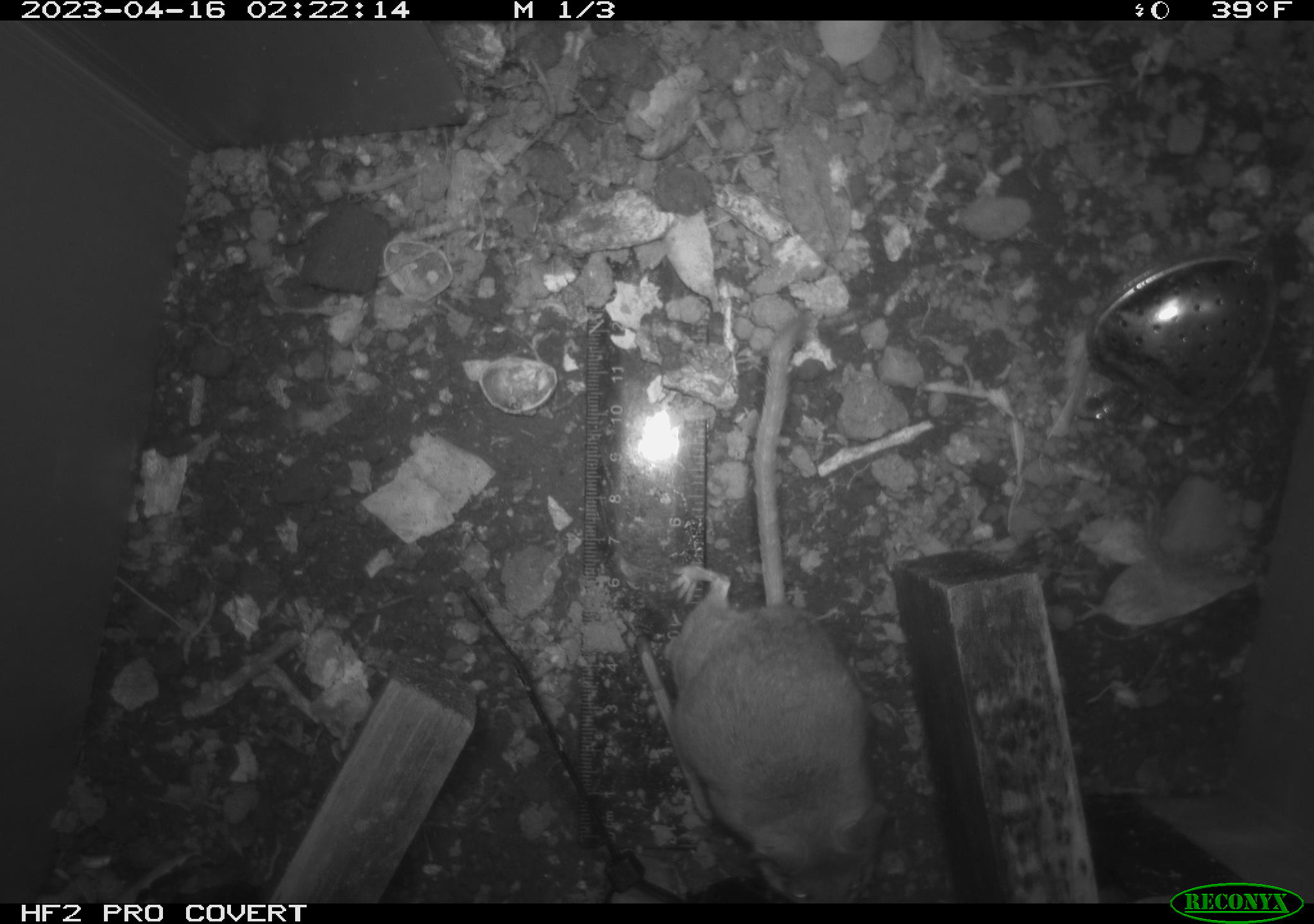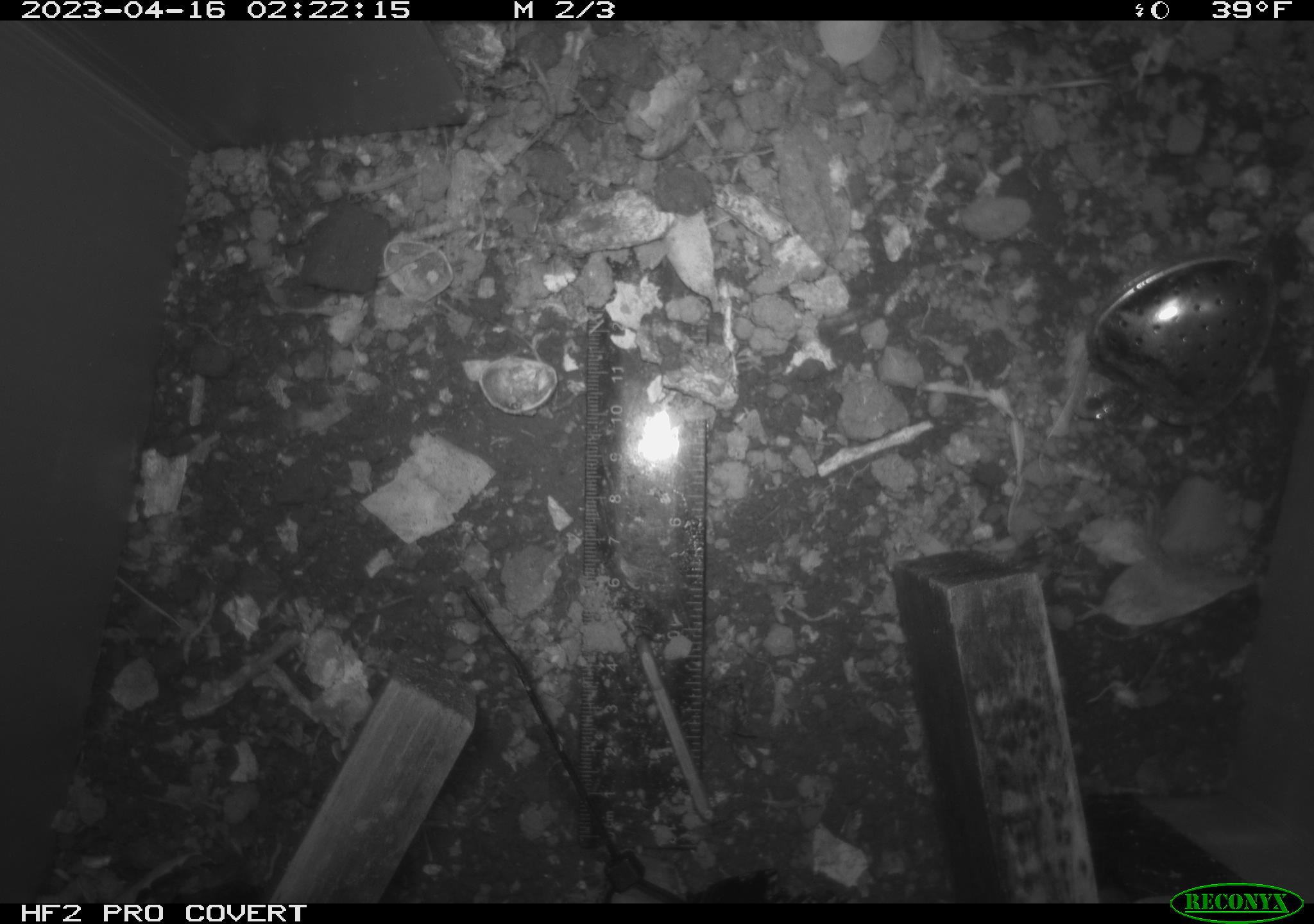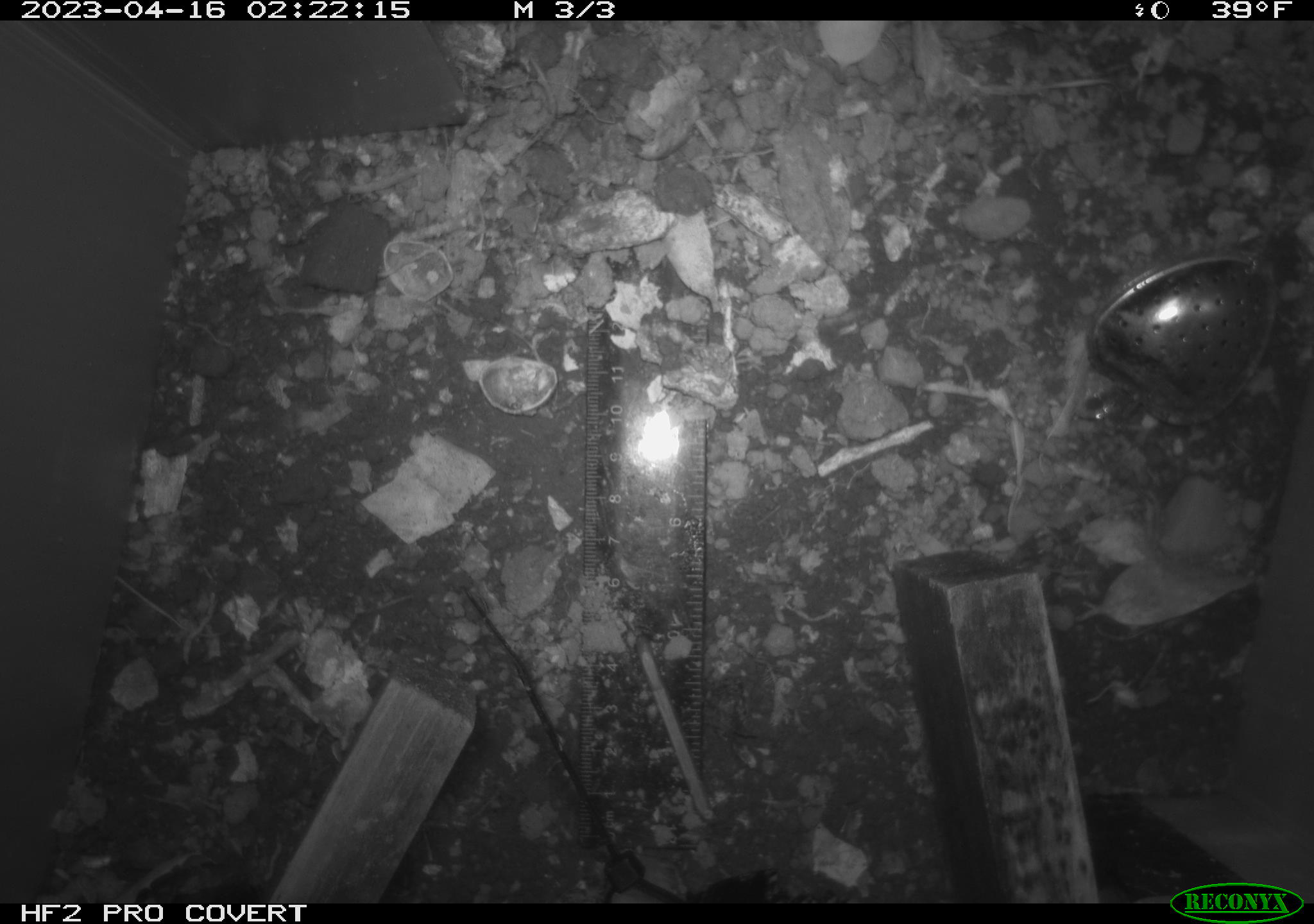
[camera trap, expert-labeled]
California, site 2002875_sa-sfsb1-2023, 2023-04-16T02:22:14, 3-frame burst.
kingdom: Animalia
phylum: Chordata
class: Mammalia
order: Rodentia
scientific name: Rodentia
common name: mouse species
Mouse species (Rodentia).